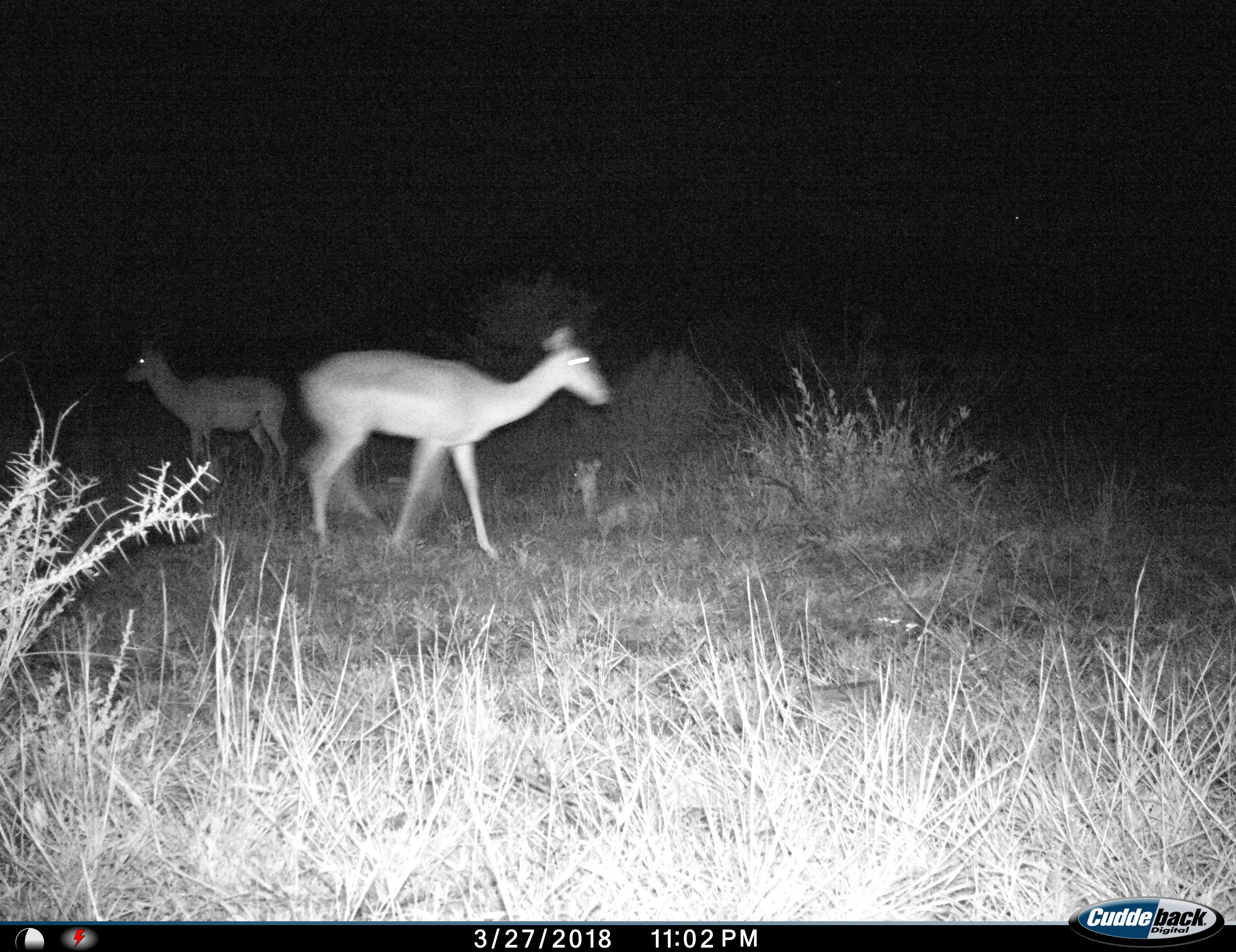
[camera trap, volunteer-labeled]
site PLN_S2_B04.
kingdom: Animalia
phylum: Chordata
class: Mammalia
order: Artiodactyla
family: Bovidae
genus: Aepyceros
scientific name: Aepyceros melampus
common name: impala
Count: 3.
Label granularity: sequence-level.